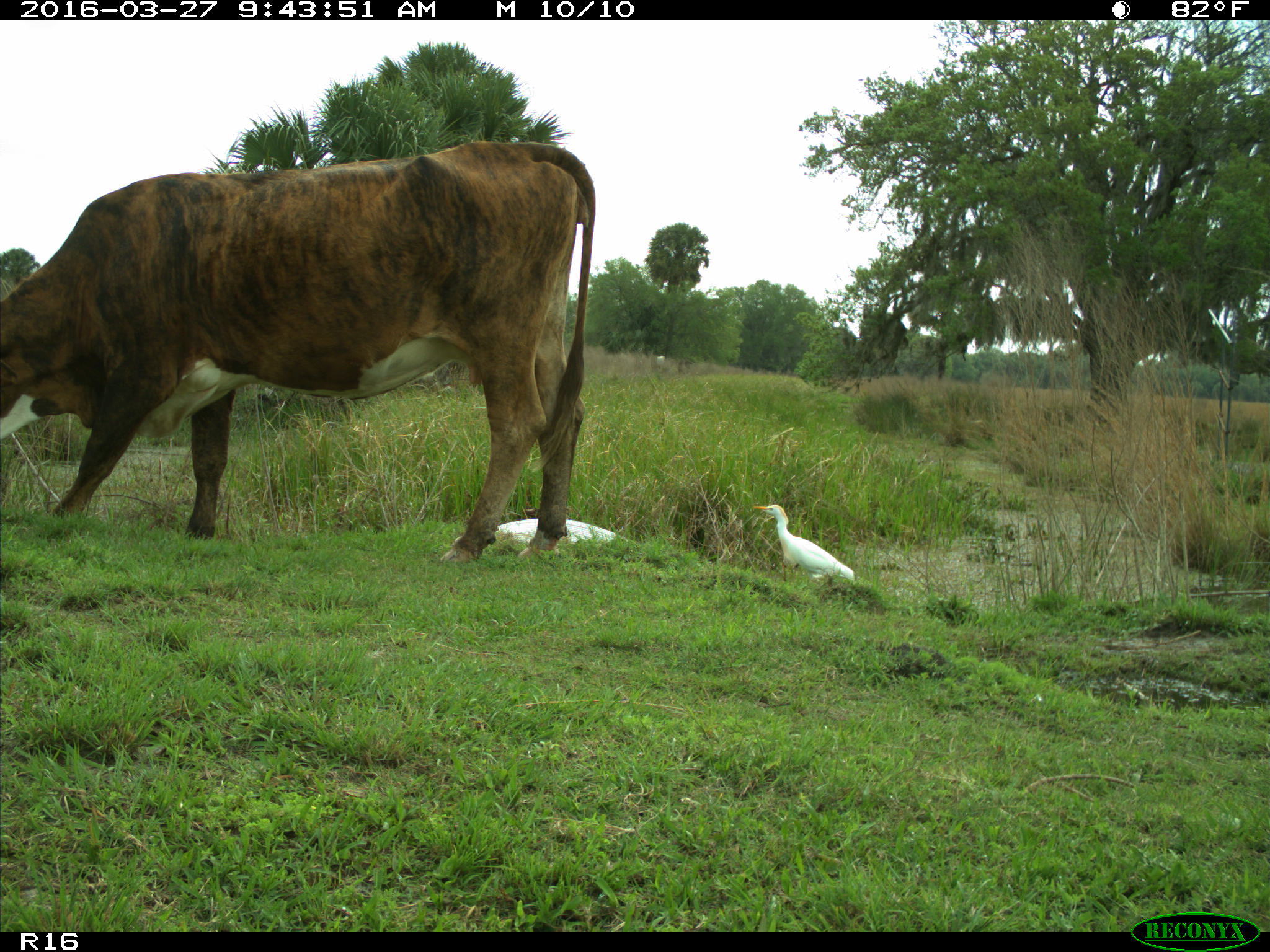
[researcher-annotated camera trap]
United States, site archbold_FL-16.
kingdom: Animalia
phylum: Chordata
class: Mammalia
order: Artiodactyla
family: Bovidae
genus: Bos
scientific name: Bos taurus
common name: domestic cow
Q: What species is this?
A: Bos taurus (domestic cow).